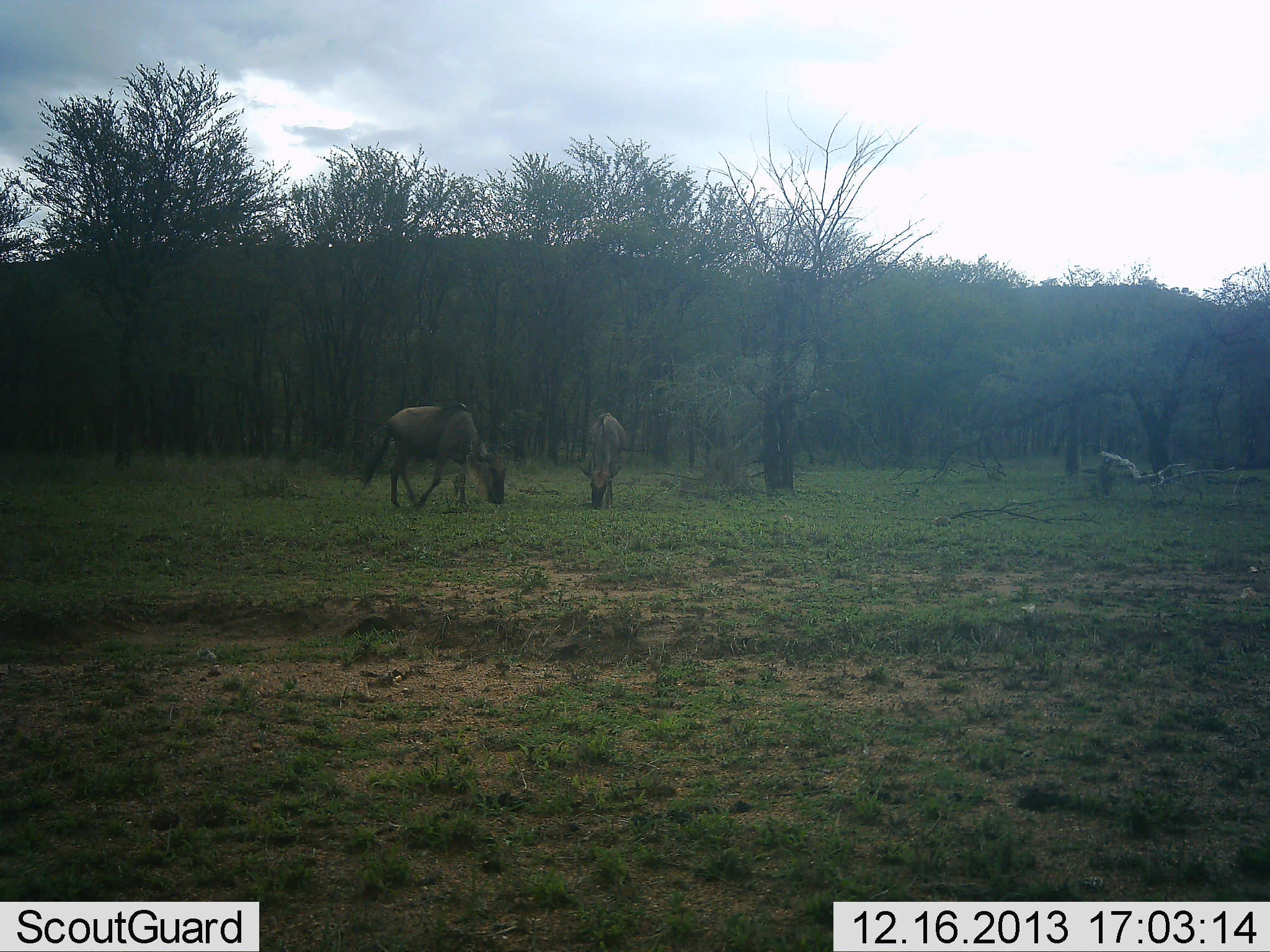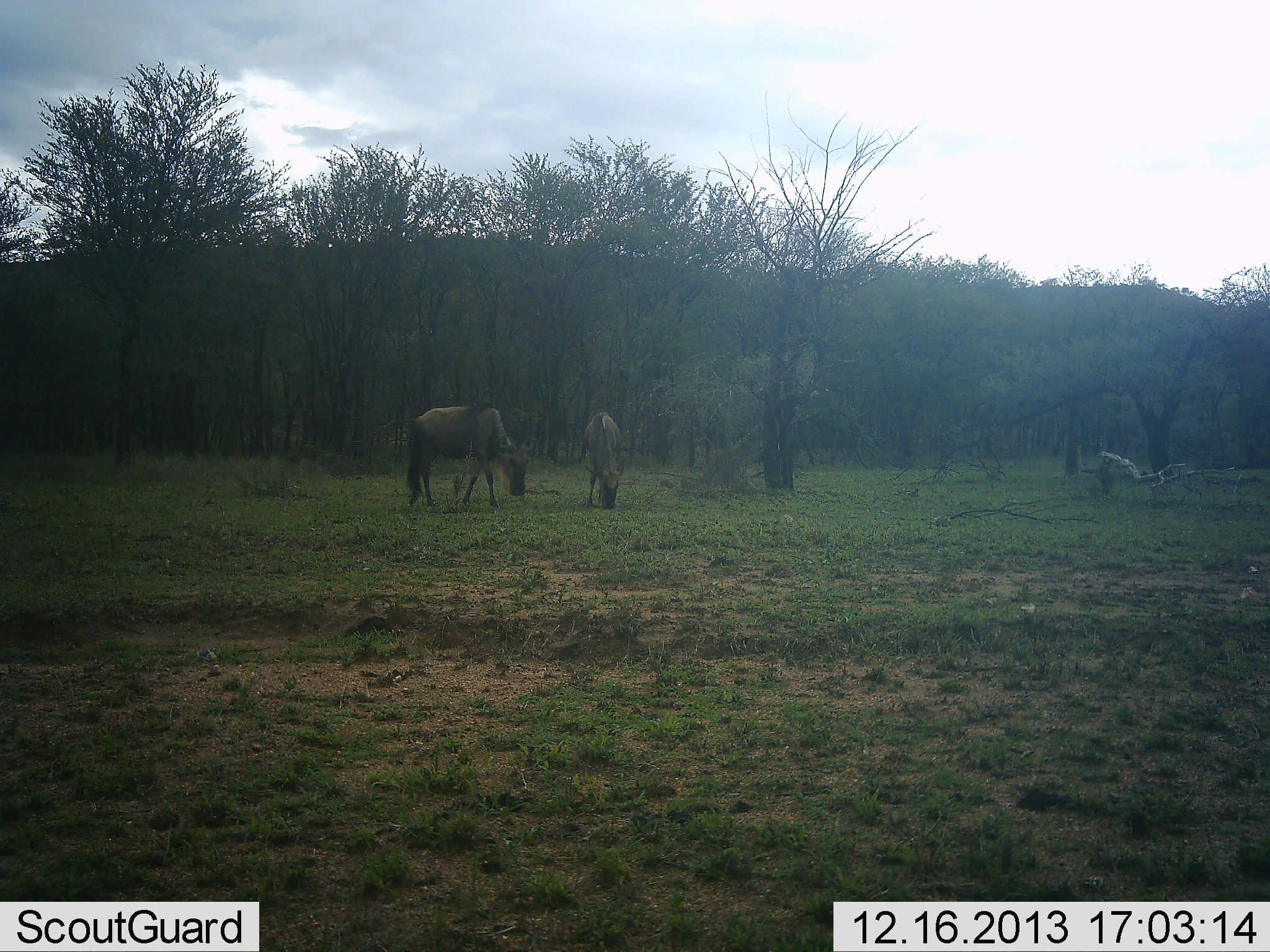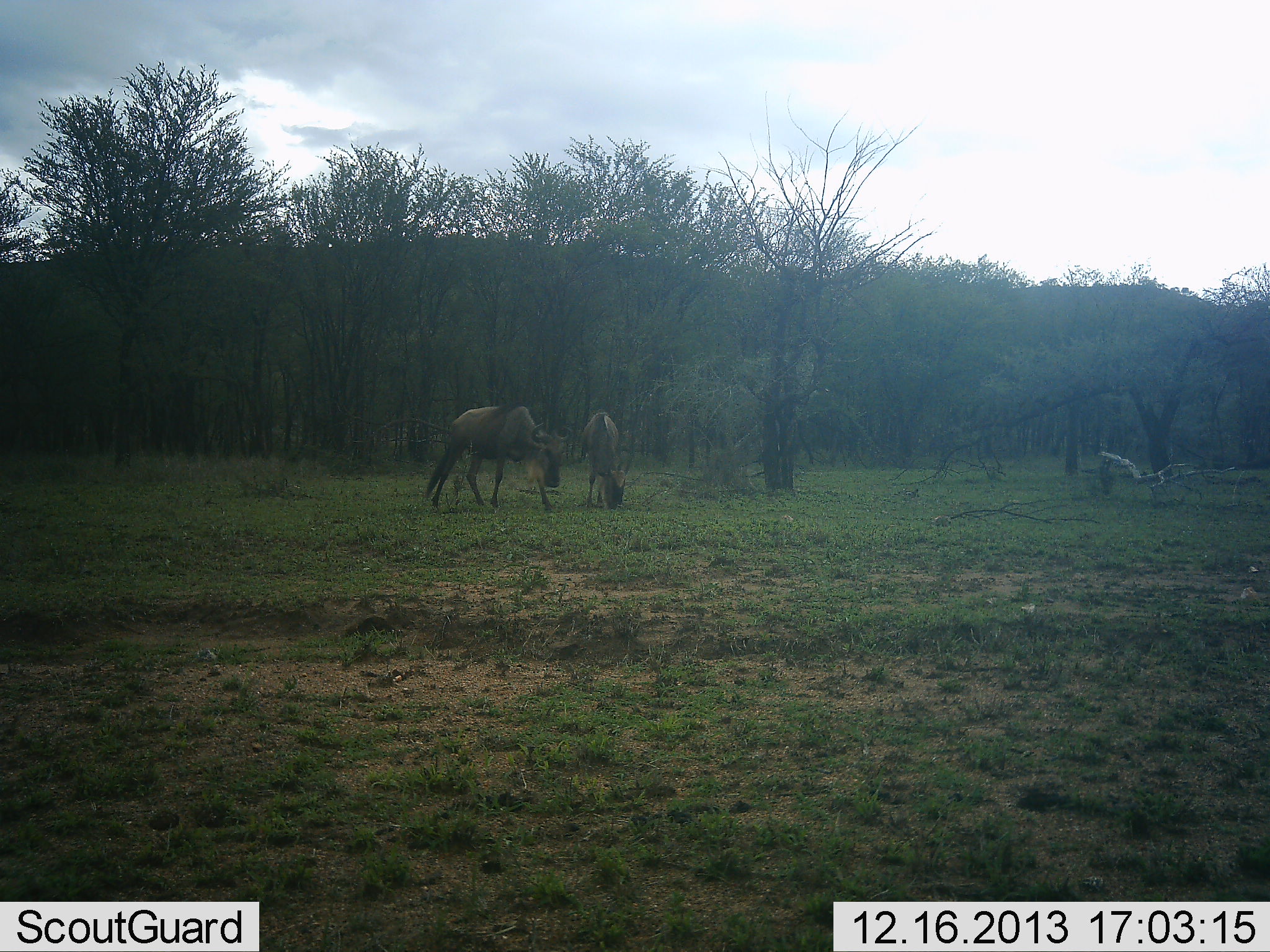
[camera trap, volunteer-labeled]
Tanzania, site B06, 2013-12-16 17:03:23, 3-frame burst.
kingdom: Animalia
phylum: Chordata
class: Mammalia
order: Artiodactyla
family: Bovidae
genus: Connochaetes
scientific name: Connochaetes taurinus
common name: blue wildebeest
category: wildebeest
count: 2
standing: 20%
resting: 0%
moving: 30%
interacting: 0%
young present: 0%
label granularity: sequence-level